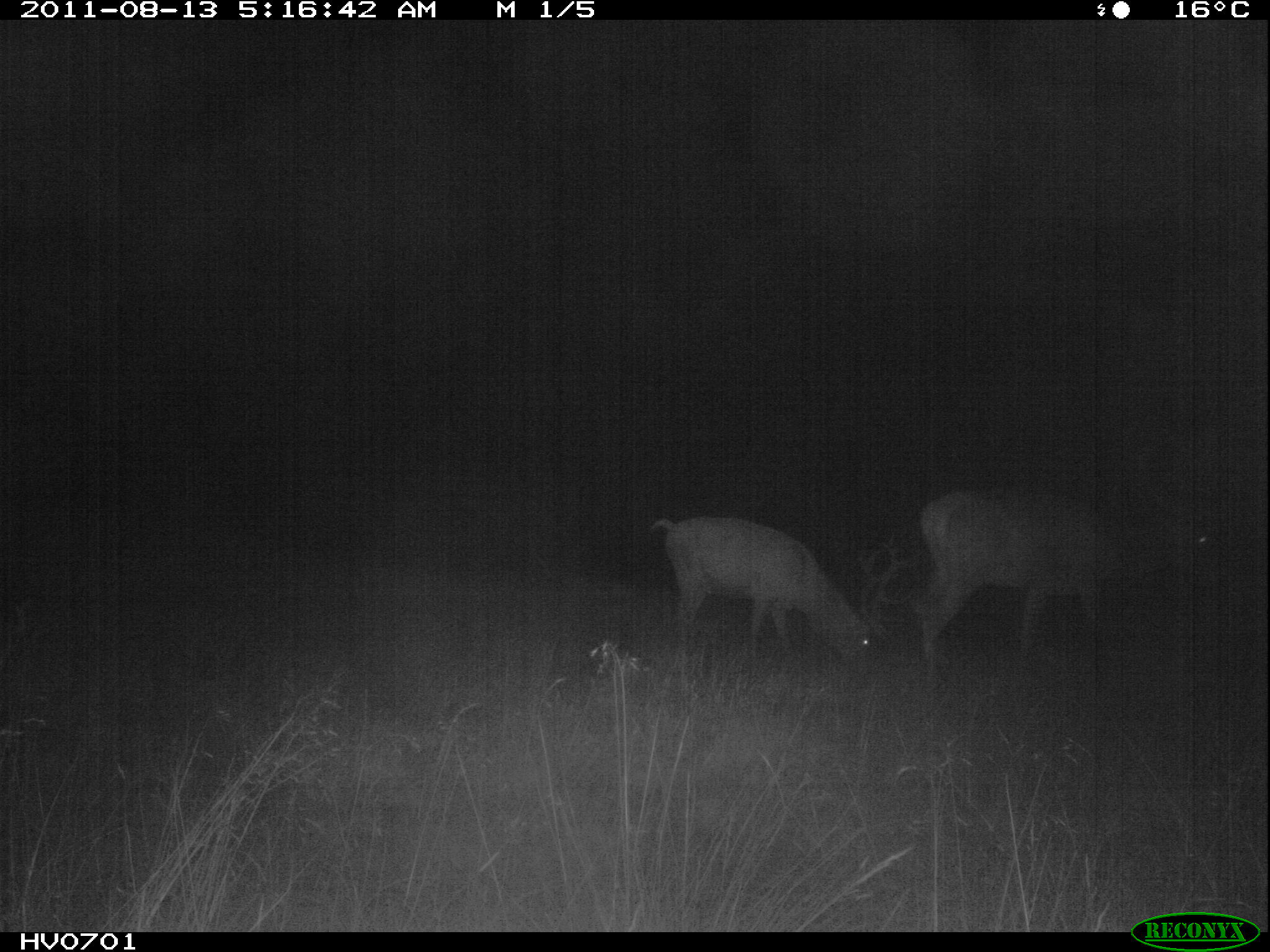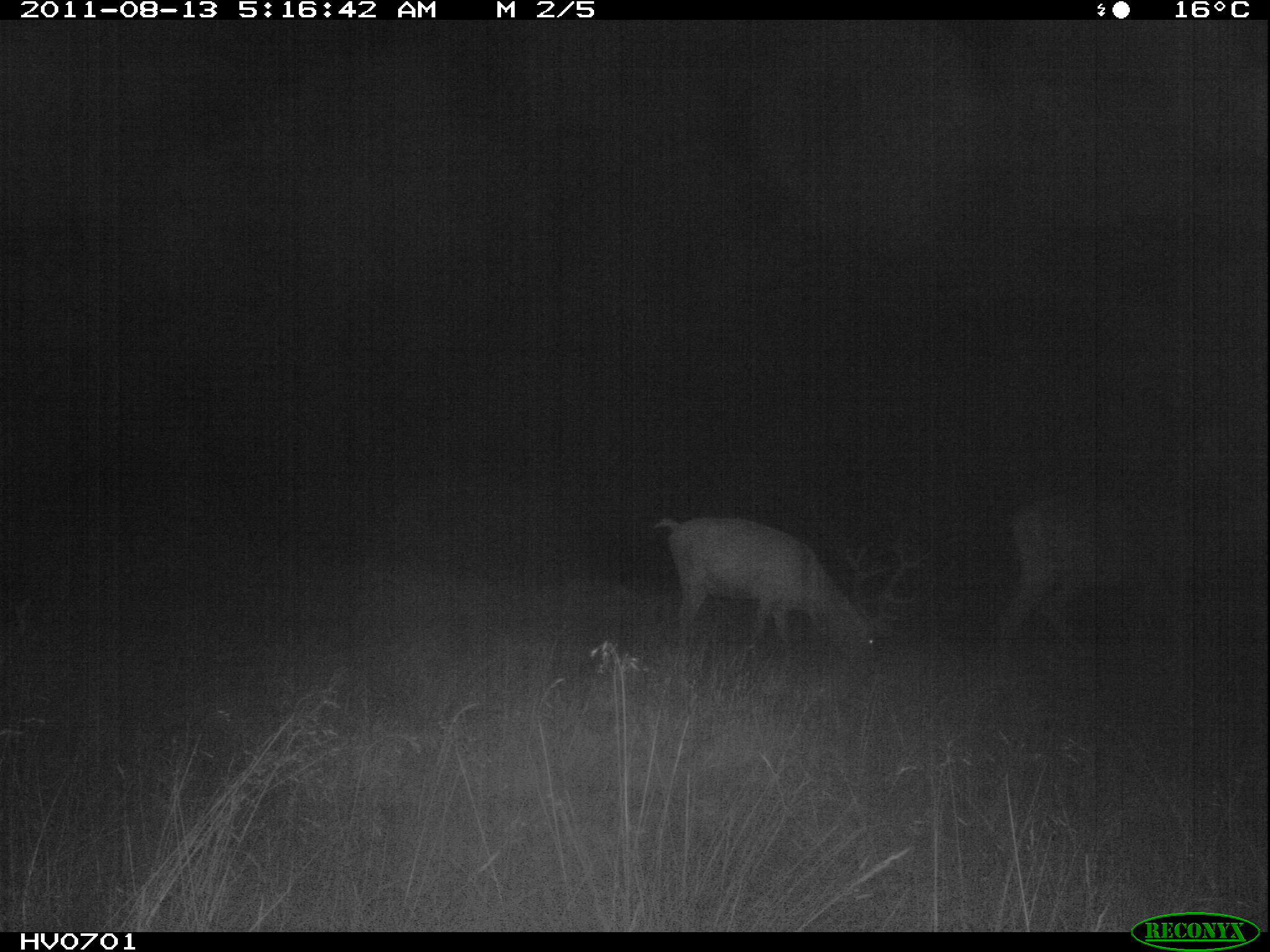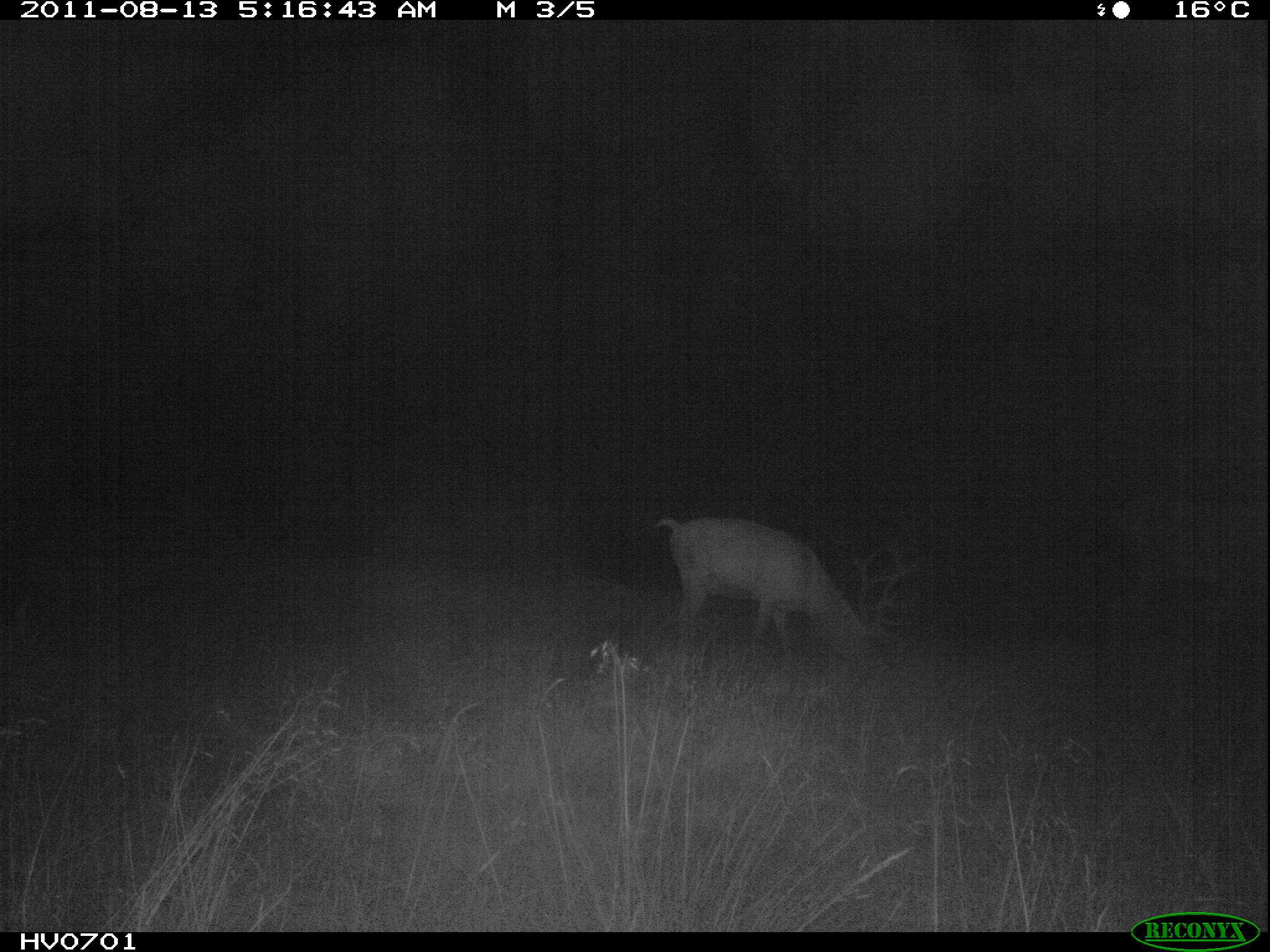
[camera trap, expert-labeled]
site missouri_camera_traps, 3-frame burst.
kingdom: Animalia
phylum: Chordata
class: Mammalia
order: Artiodactyla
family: Cervidae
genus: Cervus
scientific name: Cervus elaphus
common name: red deer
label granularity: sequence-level